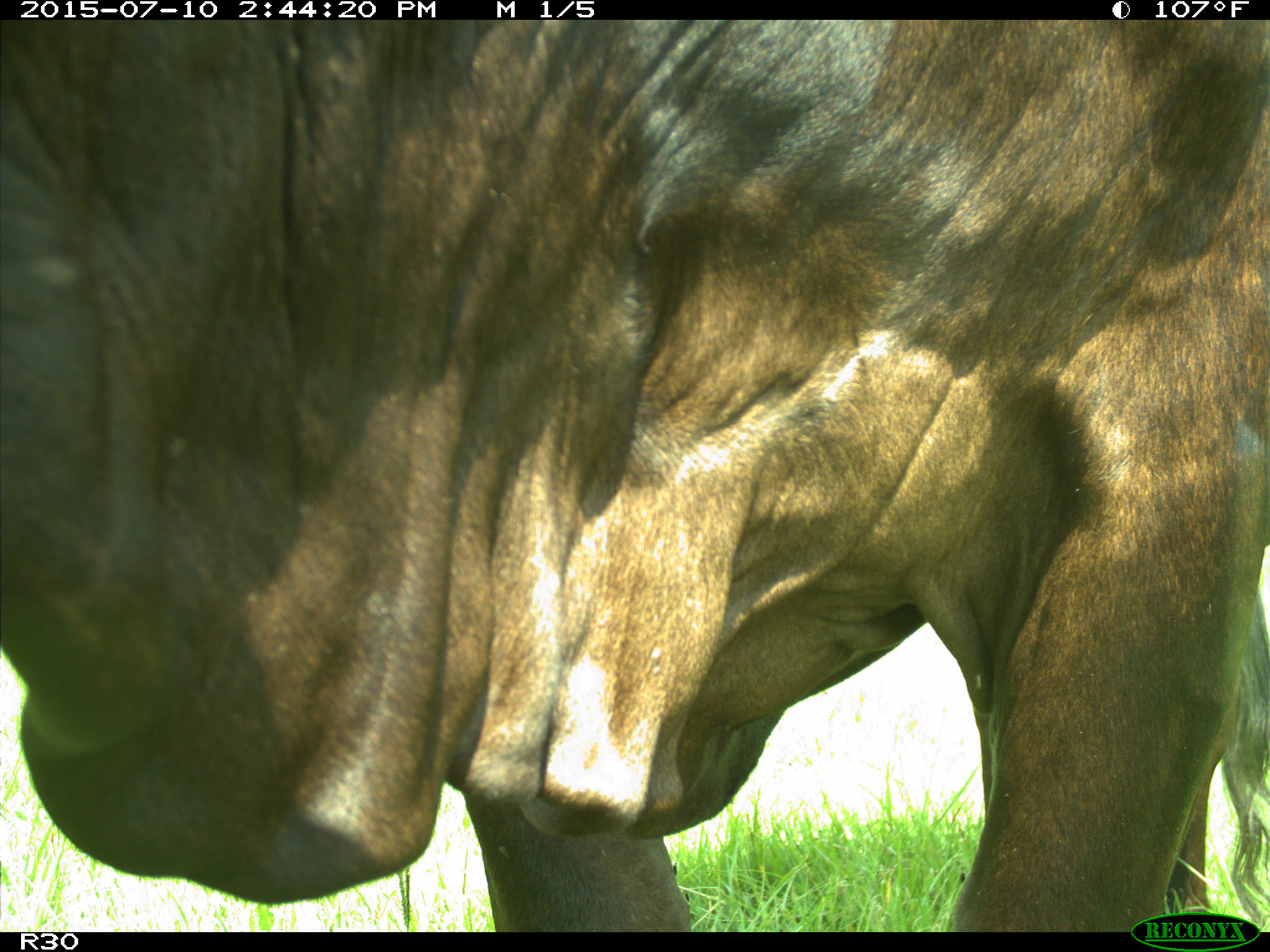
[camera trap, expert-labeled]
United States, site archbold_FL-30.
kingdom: Animalia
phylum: Chordata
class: Mammalia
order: Artiodactyla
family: Bovidae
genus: Bos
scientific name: Bos taurus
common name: domestic cow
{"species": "Bos taurus (domestic cow)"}